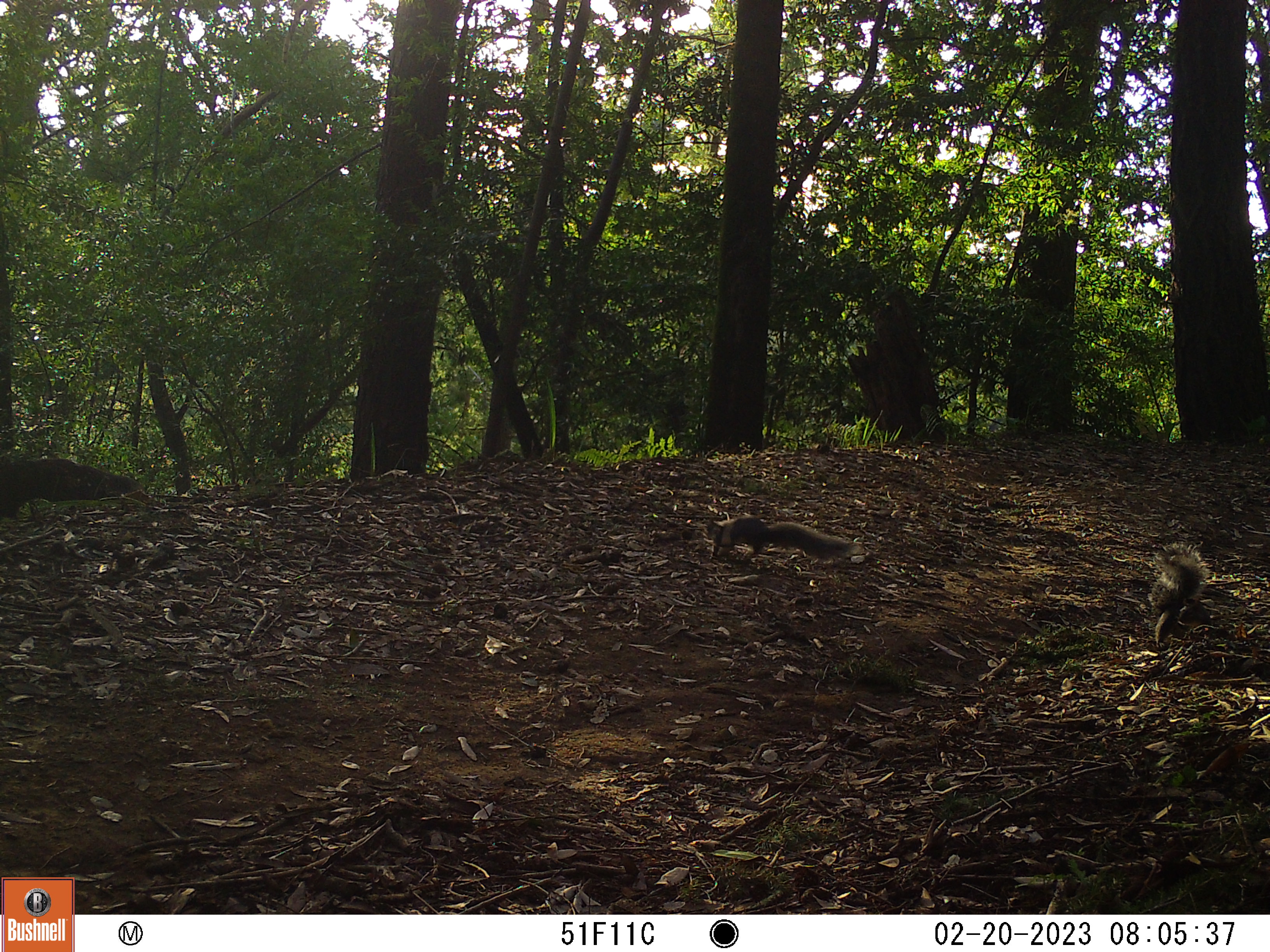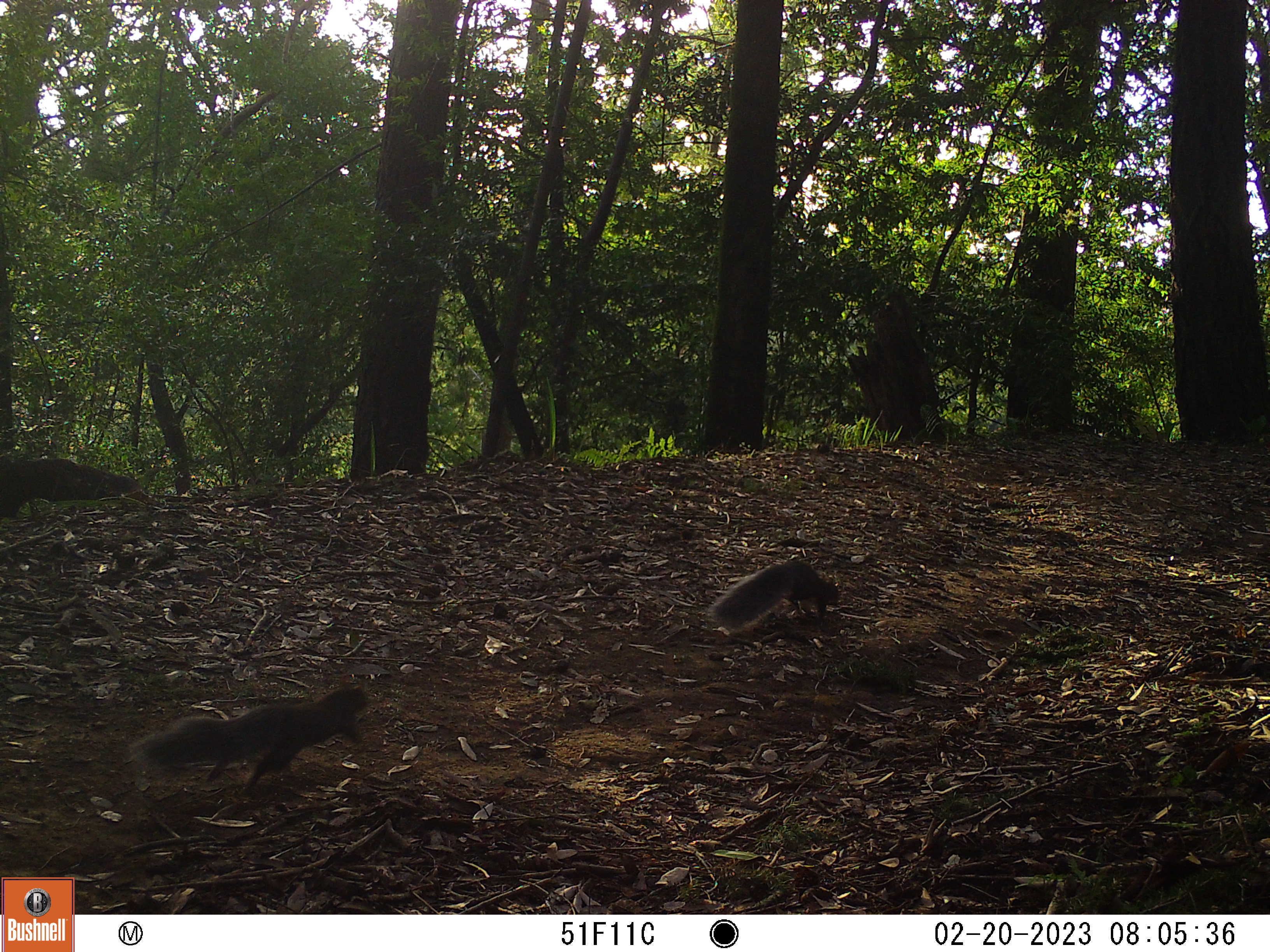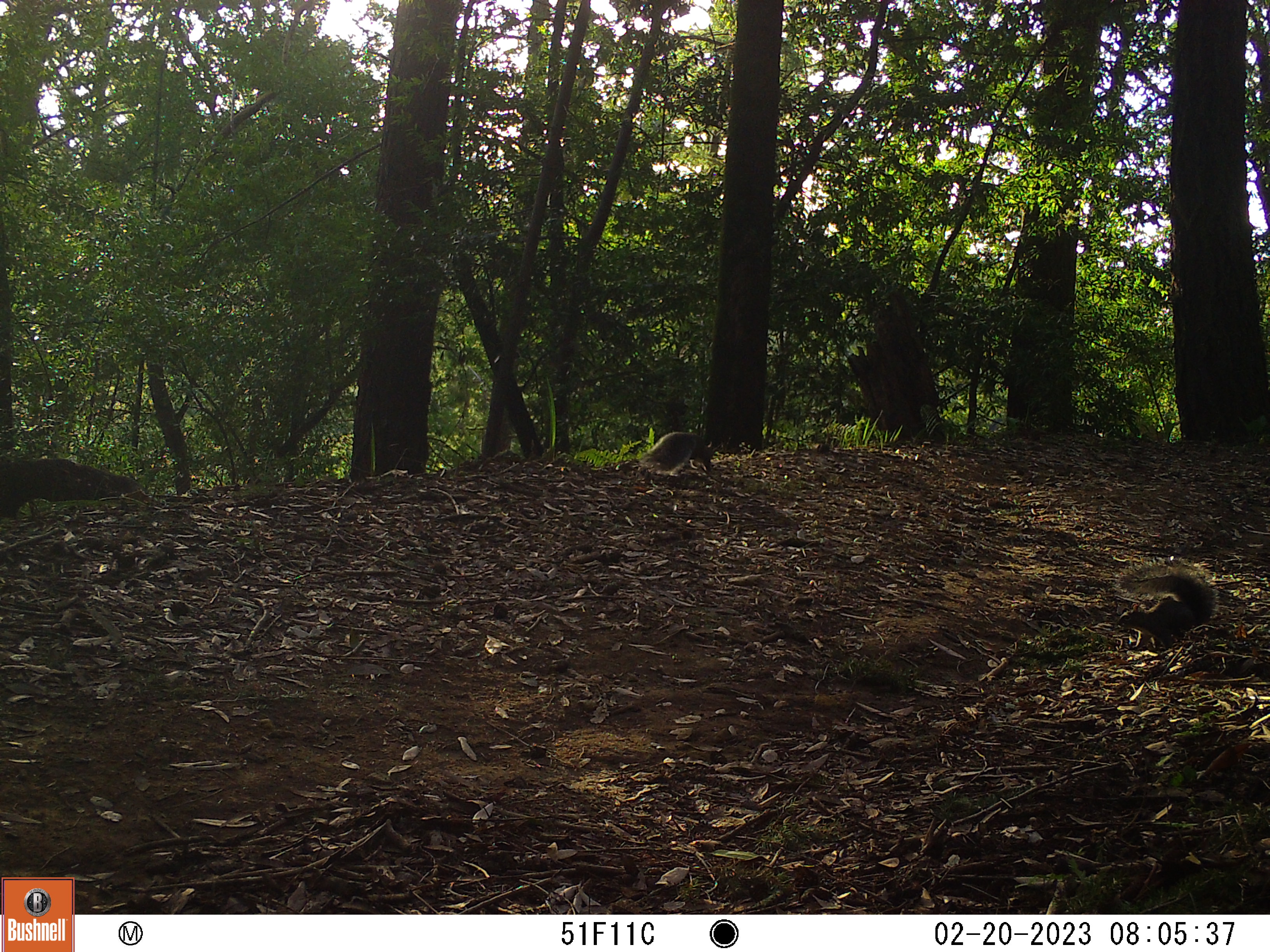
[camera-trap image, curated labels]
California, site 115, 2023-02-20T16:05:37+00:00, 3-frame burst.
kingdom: Animalia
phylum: Chordata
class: Mammalia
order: Rodentia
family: Sciuridae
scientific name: Sciuridae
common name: squirrel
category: unknown squirrel